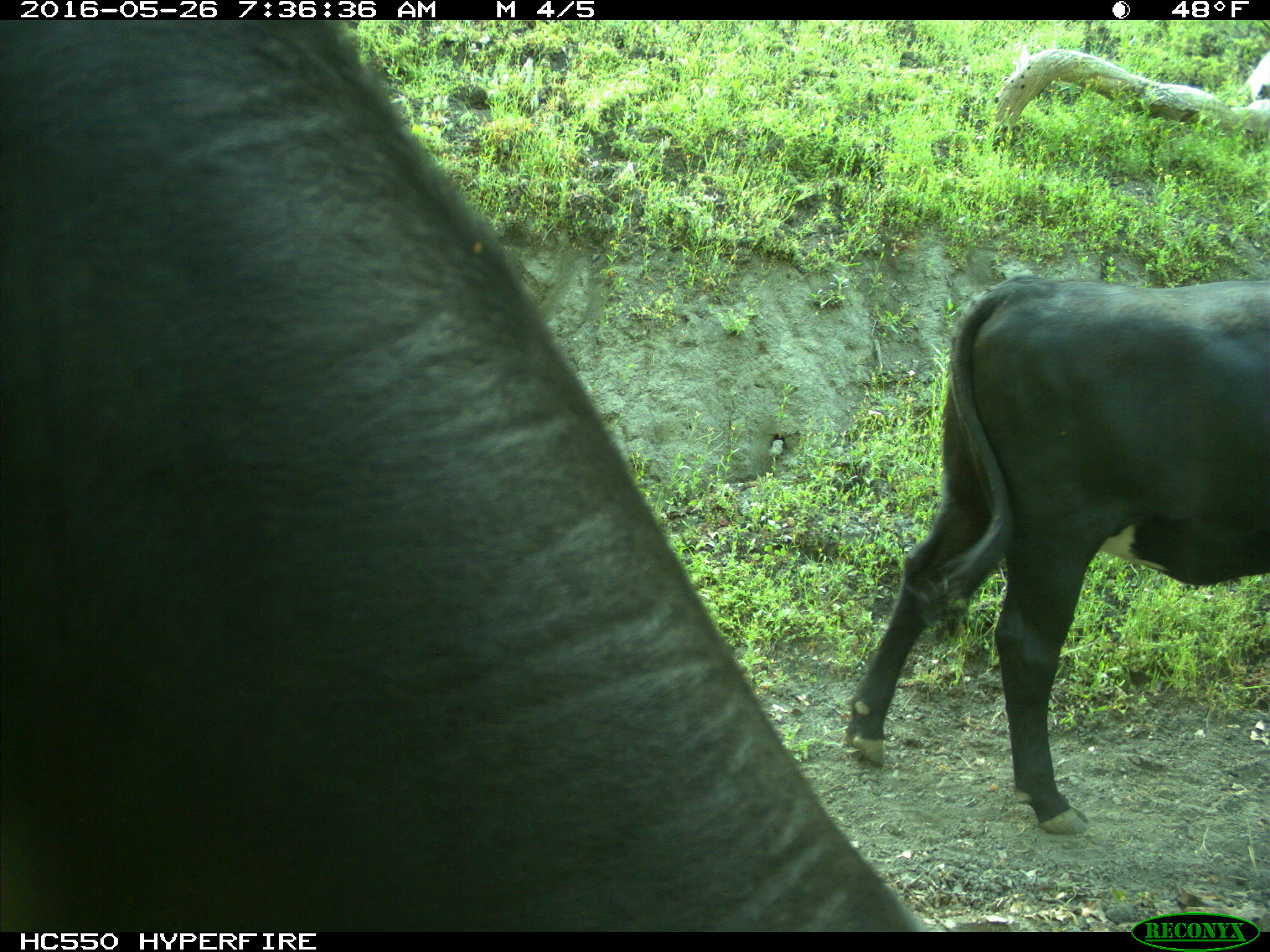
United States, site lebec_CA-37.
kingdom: Animalia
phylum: Chordata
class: Mammalia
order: Artiodactyla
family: Bovidae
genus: Bos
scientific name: Bos taurus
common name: domestic cow